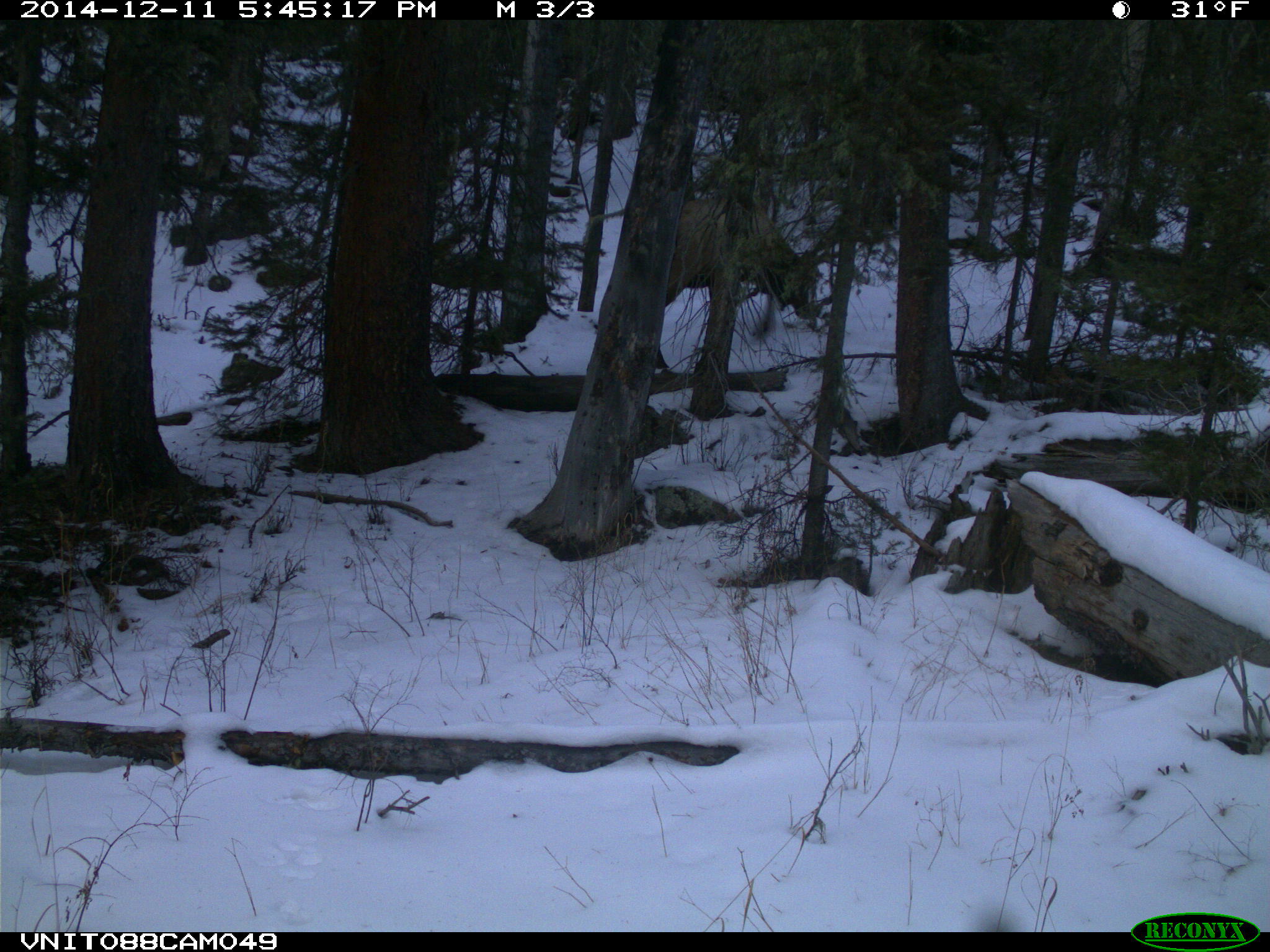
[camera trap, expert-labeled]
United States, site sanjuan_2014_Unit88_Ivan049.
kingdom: Animalia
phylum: Chordata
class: Mammalia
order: Artiodactyla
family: Cervidae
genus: Cervus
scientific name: Cervus elaphus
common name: red deer